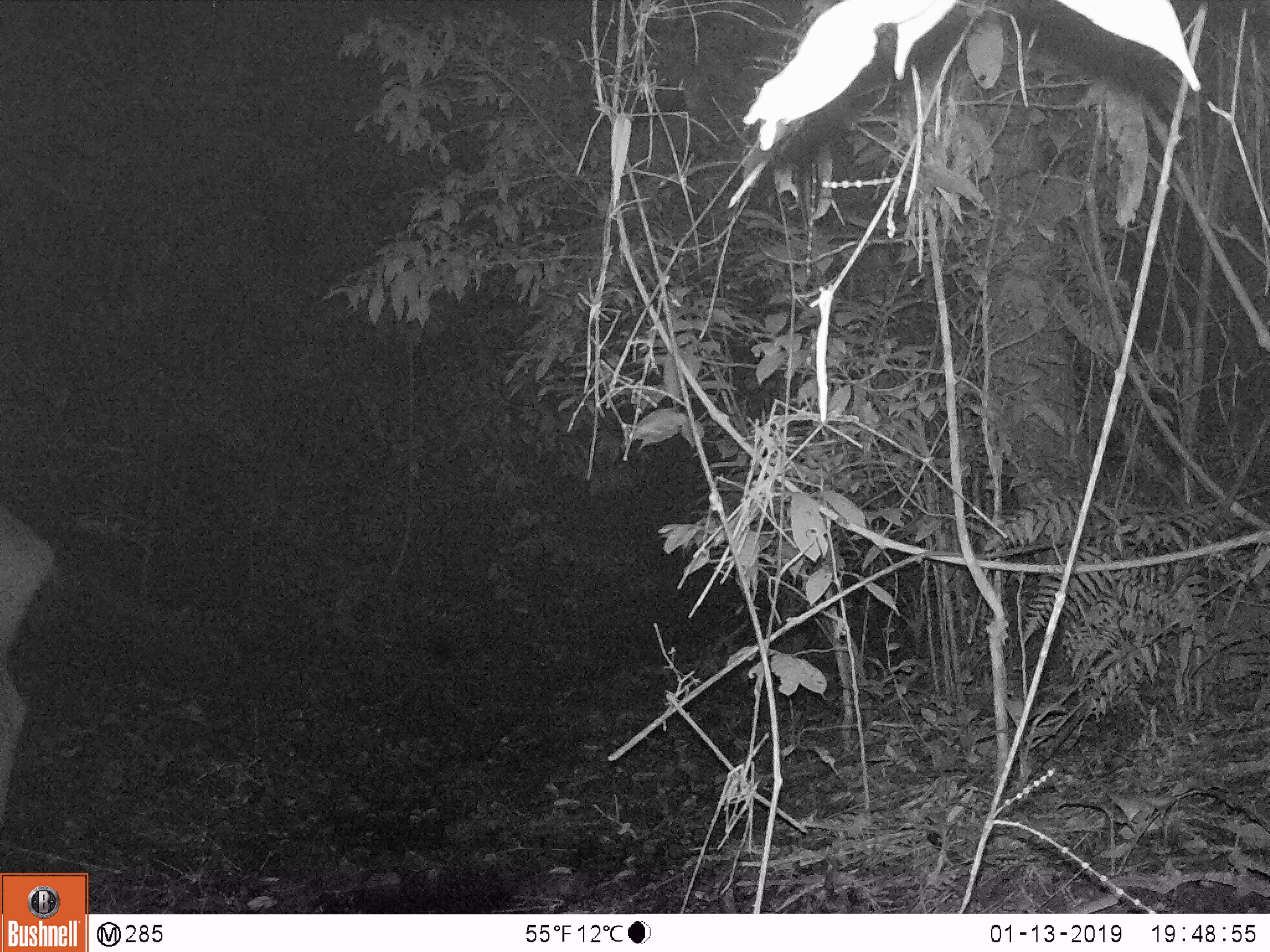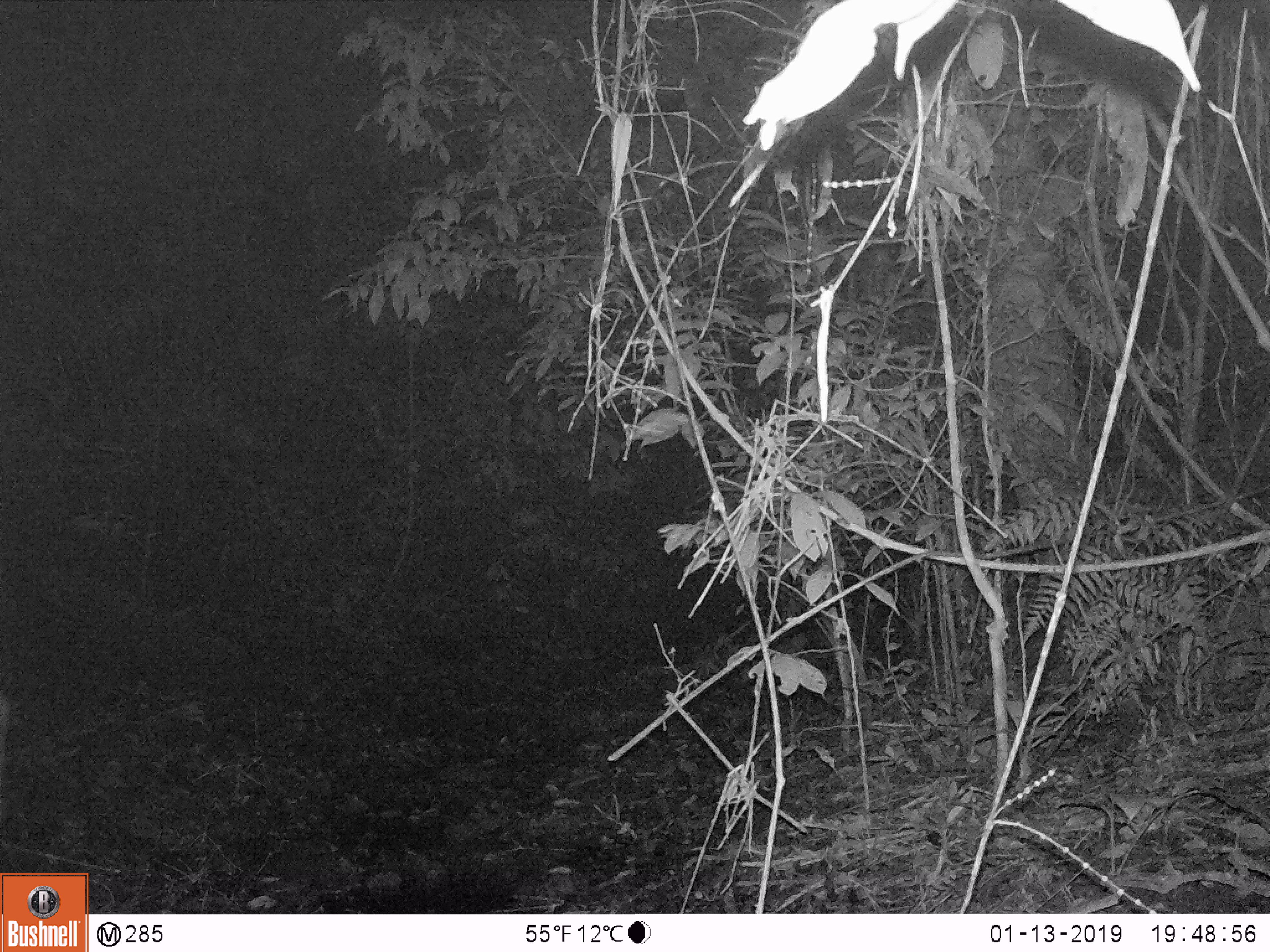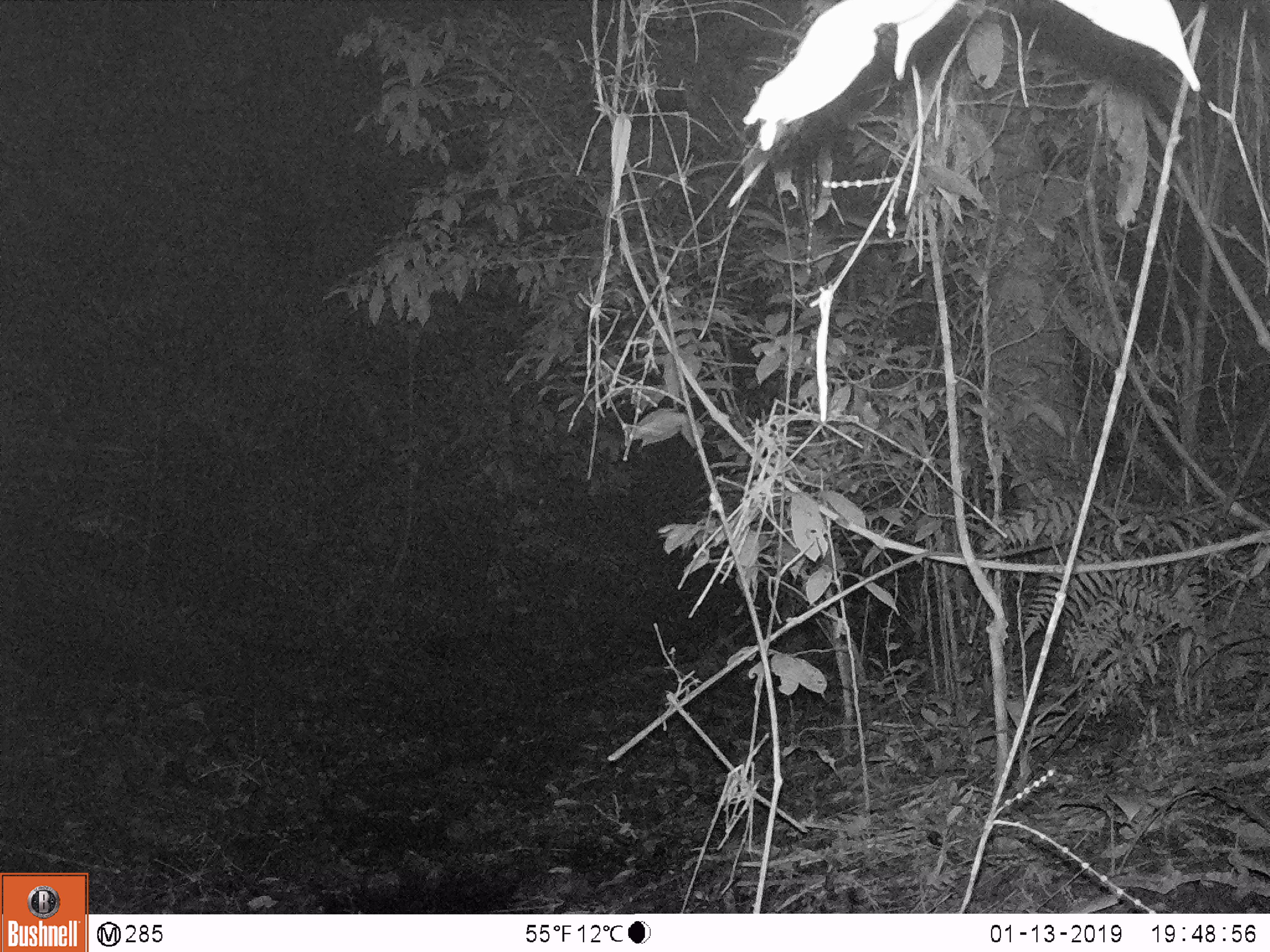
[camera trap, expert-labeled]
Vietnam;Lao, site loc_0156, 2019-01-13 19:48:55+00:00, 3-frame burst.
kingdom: Animalia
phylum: Chordata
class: Mammalia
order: Artiodactyla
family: Cervidae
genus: Rusa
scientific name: Rusa unicolor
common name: sambar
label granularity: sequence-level